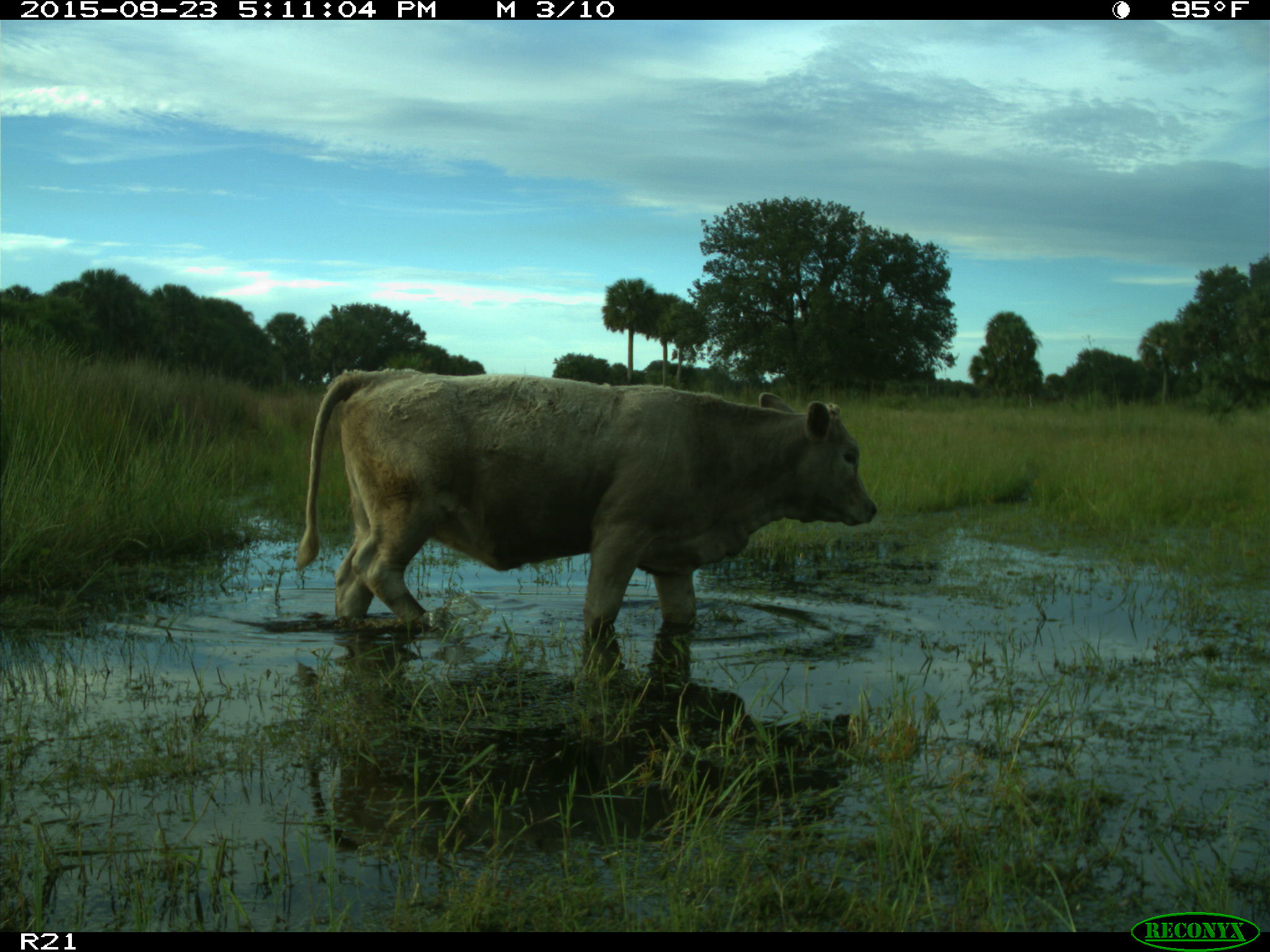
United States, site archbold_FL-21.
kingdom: Animalia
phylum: Chordata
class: Mammalia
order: Artiodactyla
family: Bovidae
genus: Bos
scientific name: Bos taurus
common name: domestic cow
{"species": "Bos taurus (domestic cow)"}